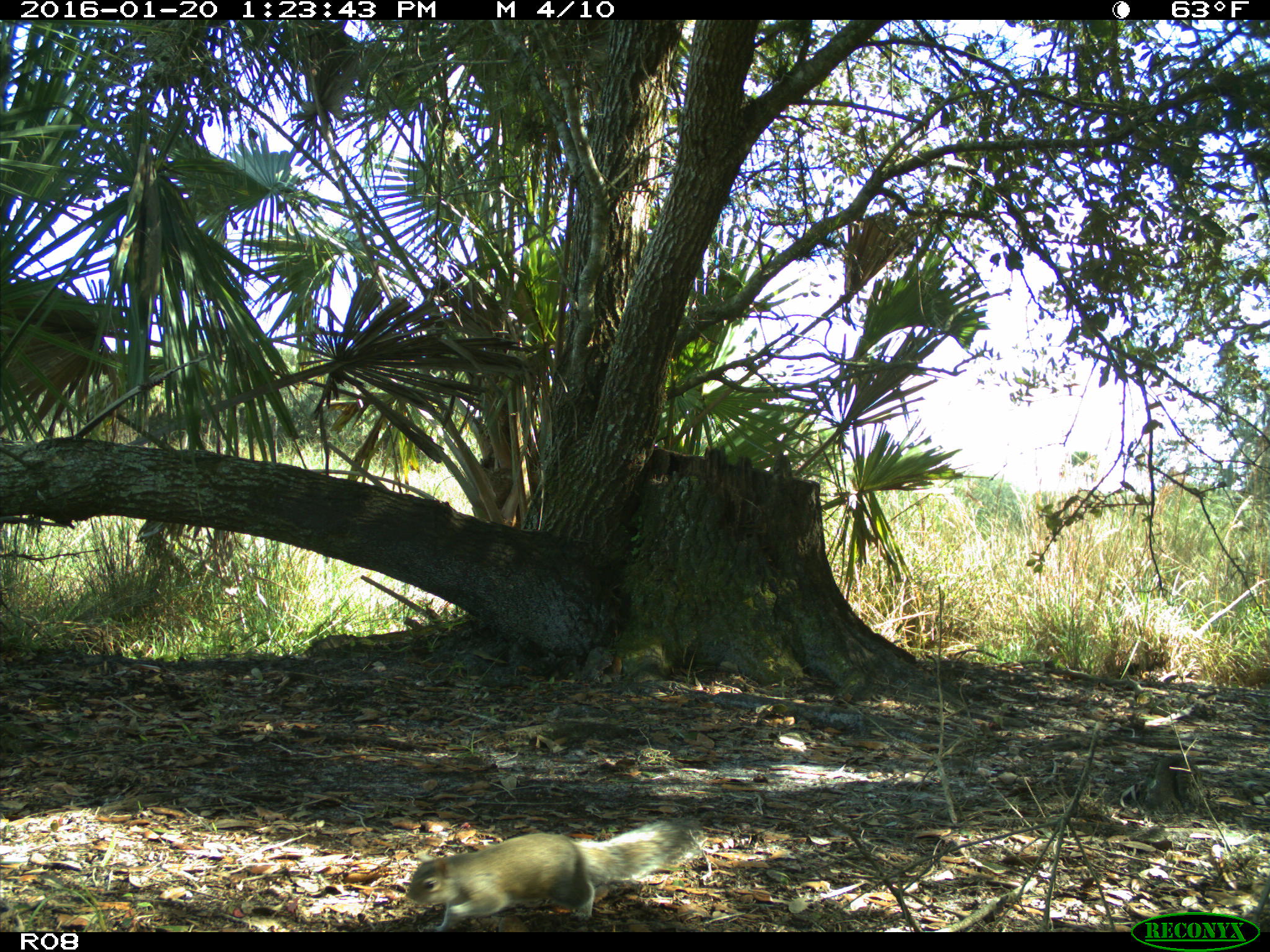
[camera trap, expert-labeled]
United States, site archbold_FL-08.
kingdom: Animalia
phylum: Chordata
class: Mammalia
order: Rodentia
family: Sciuridae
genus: Sciurus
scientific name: Sciurus carolinensis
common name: eastern gray squirrel